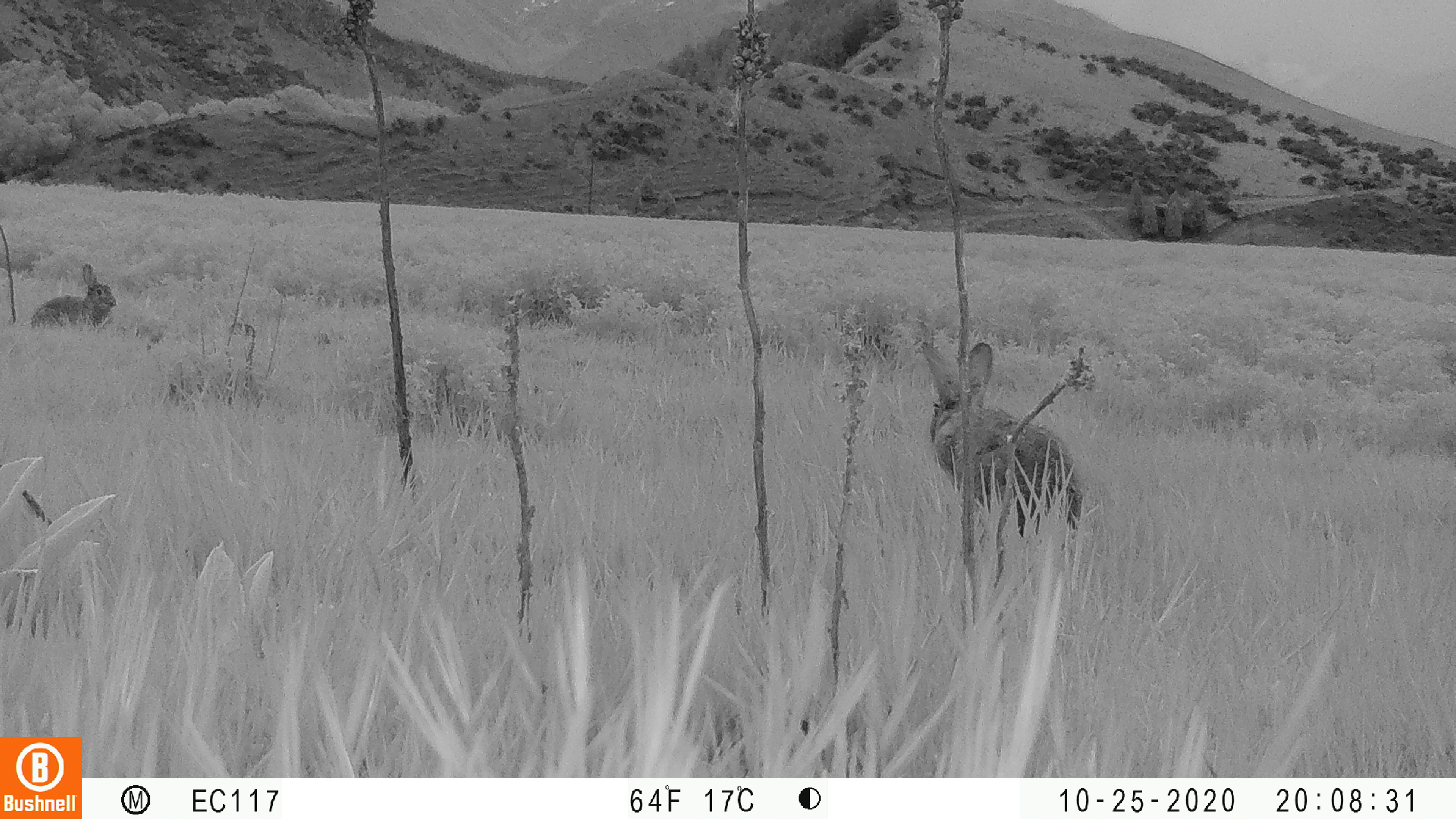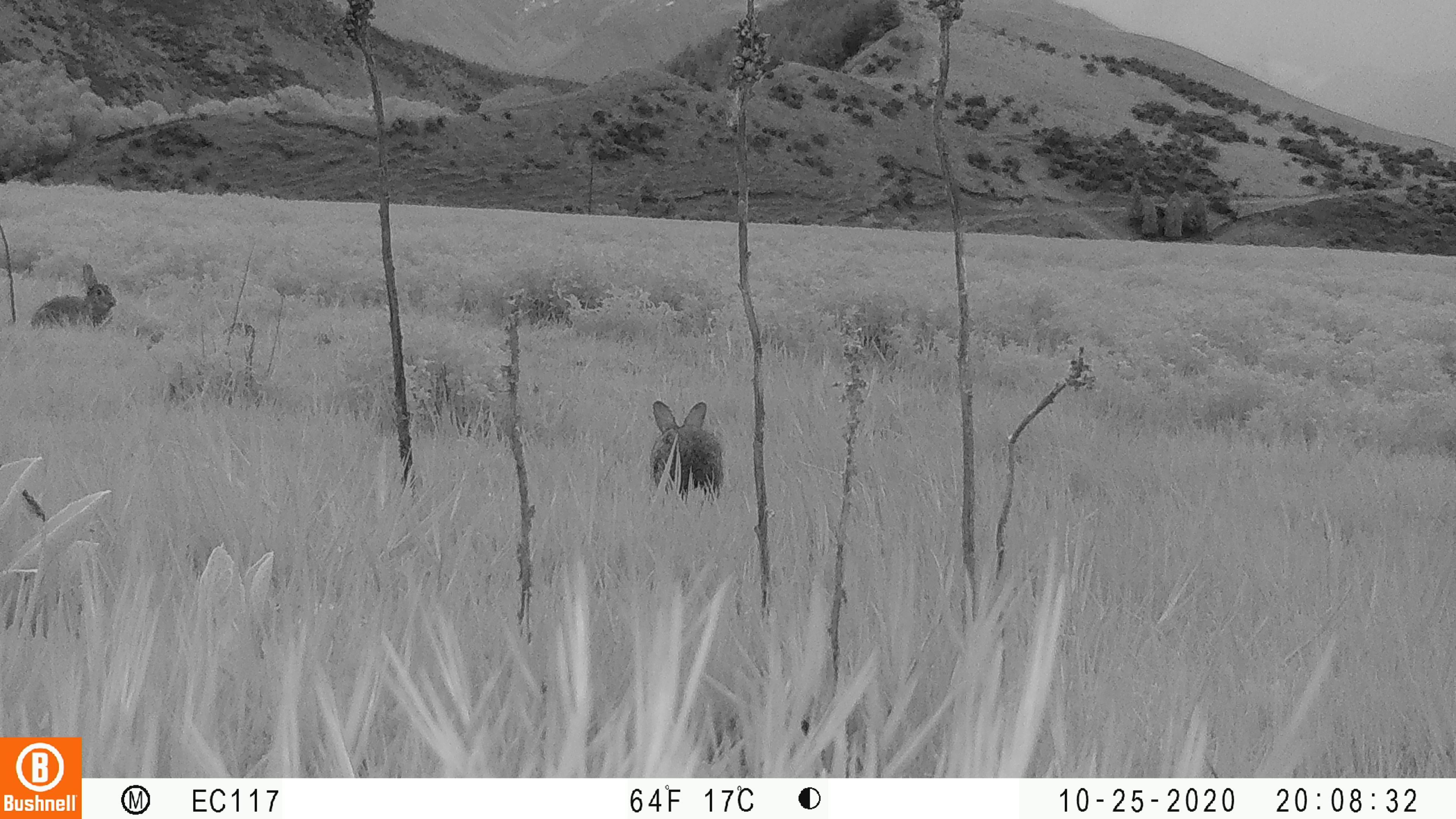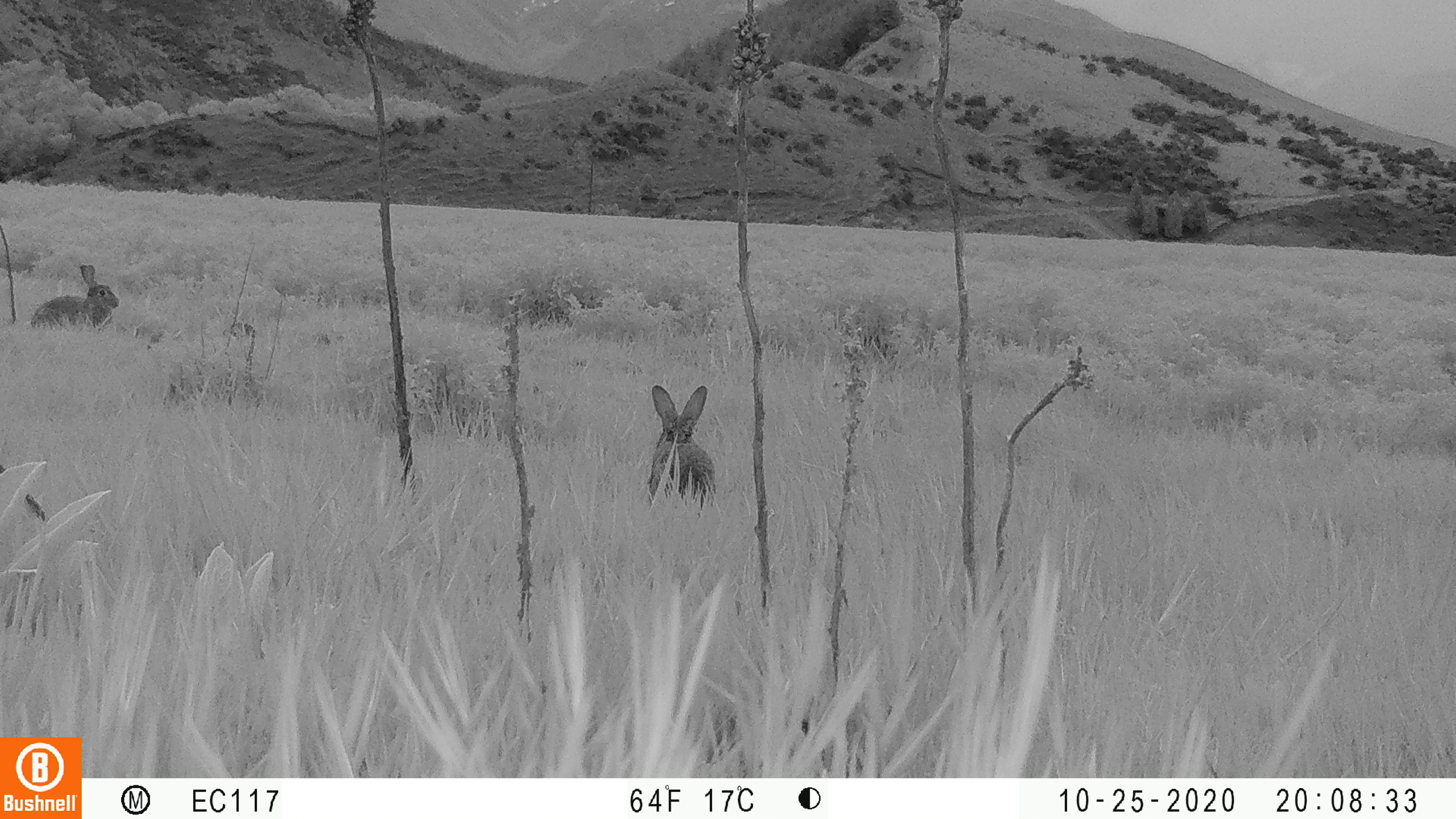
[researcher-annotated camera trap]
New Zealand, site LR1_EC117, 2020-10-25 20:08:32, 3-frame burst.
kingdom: Animalia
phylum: Chordata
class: Mammalia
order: Lagomorpha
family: Leporidae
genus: Oryctolagus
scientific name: Oryctolagus cuniculus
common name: european rabbit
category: rabbit